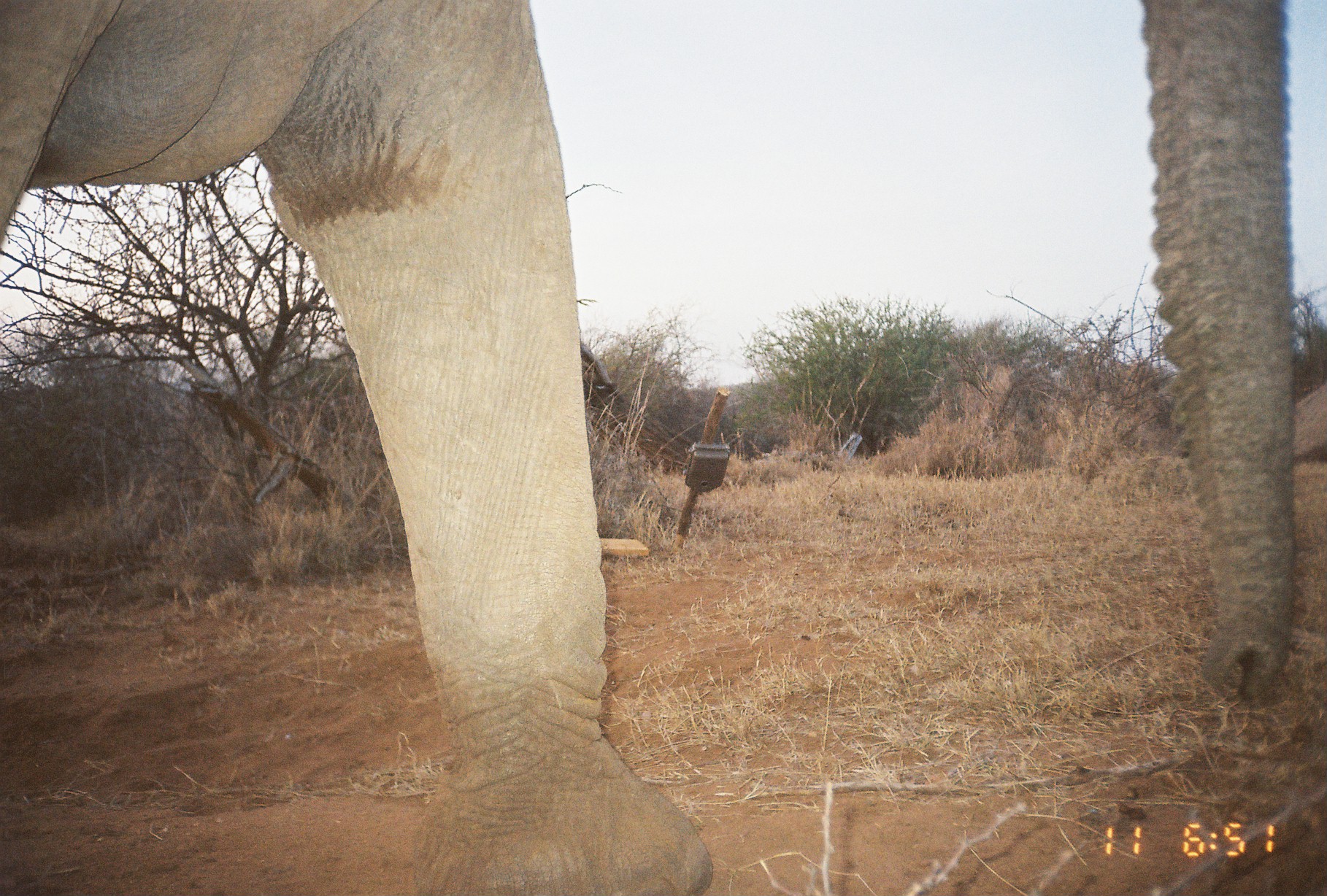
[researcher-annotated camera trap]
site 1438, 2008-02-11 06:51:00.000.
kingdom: Animalia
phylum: Chordata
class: Mammalia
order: Proboscidea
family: Elephantidae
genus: Loxodonta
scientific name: Loxodonta africana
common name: african bush elephant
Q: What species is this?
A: Loxodonta africana (african bush elephant).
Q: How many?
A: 1.